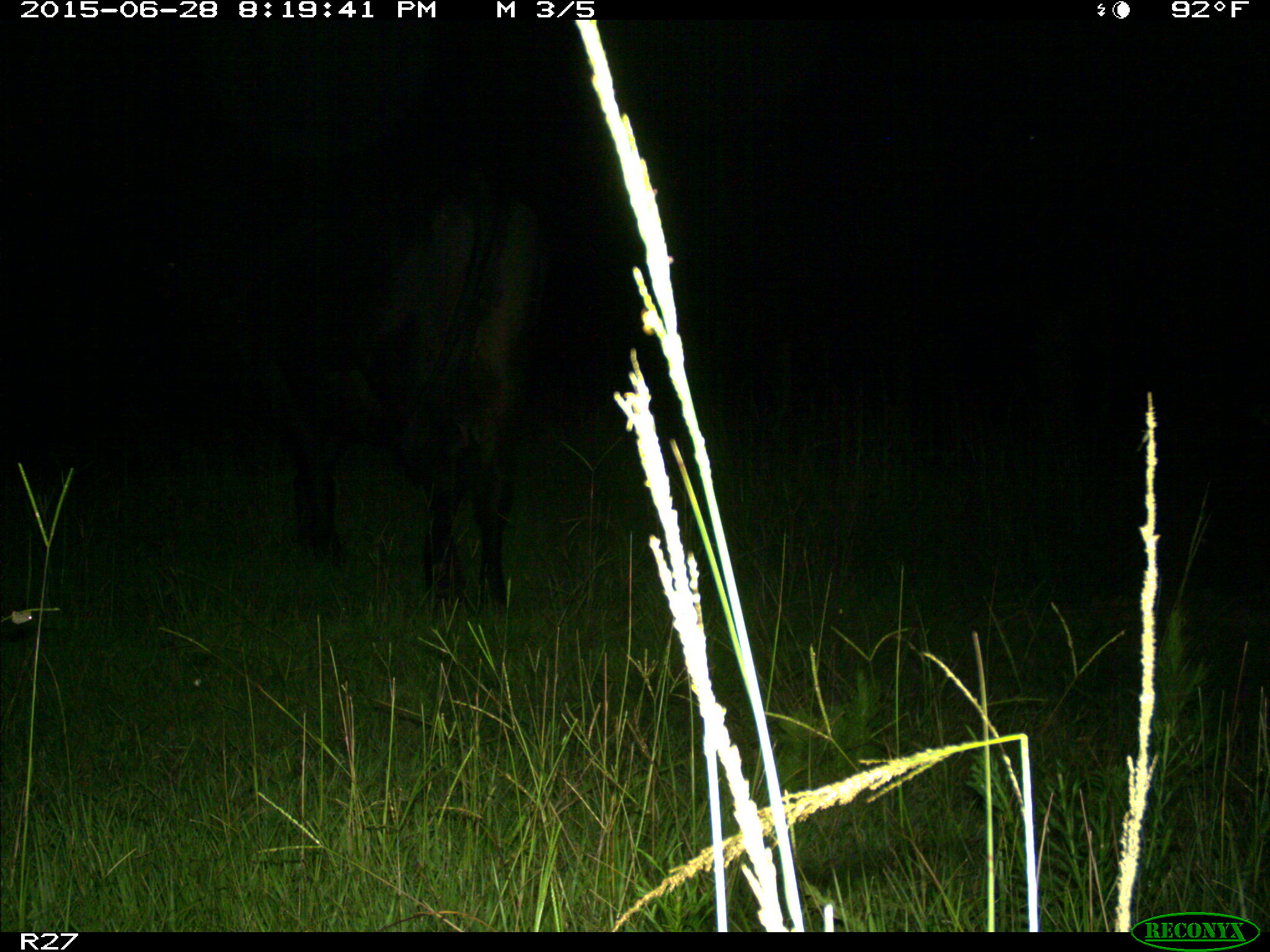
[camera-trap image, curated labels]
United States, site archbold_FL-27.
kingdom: Animalia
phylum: Chordata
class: Mammalia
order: Artiodactyla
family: Bovidae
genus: Bos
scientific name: Bos taurus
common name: domestic cow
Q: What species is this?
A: Bos taurus (domestic cow).